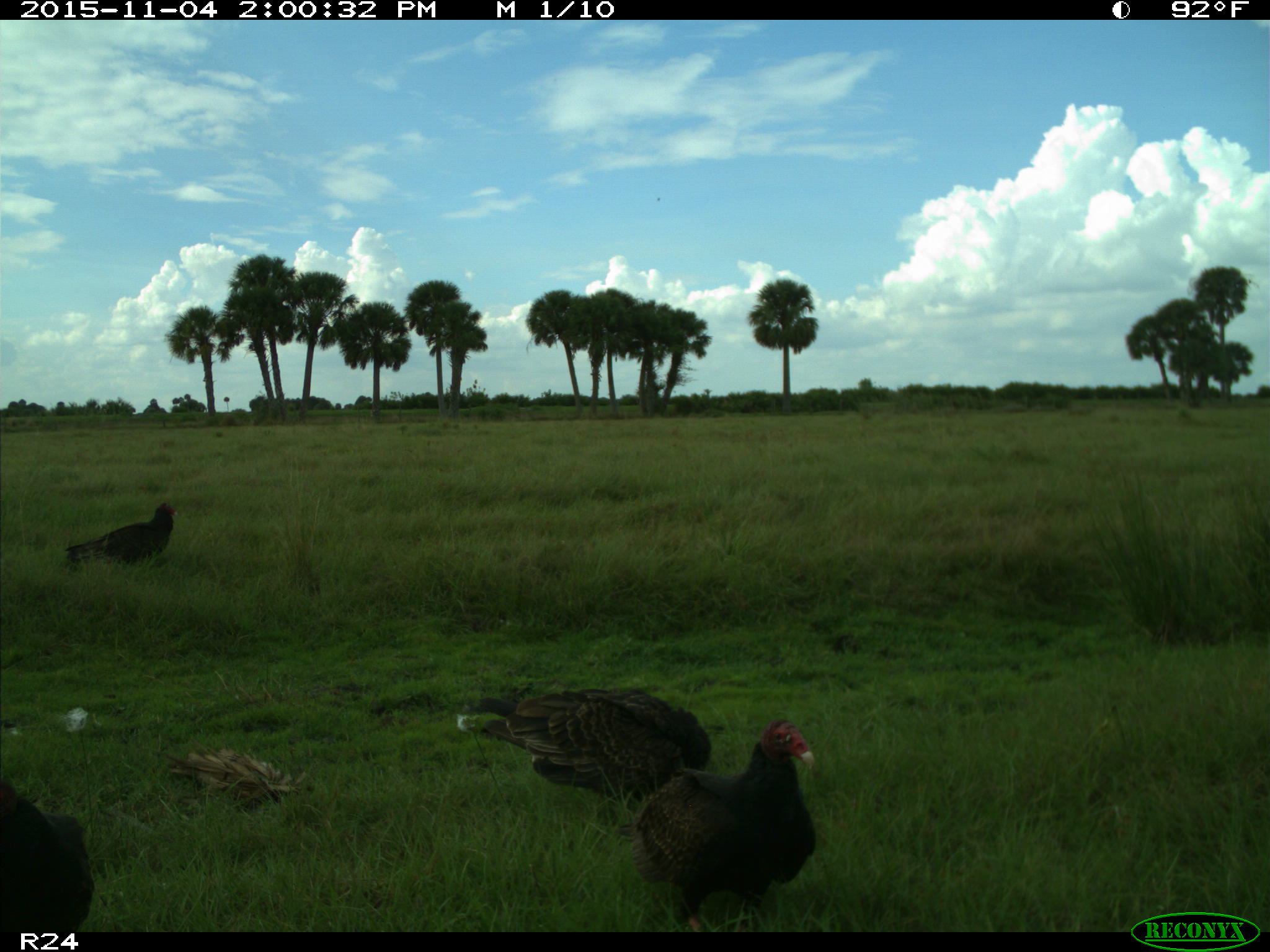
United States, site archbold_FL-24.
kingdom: Animalia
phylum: Chordata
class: Aves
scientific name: Aves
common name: birds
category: unidentified bird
Unidentified bird (birds) (Aves).